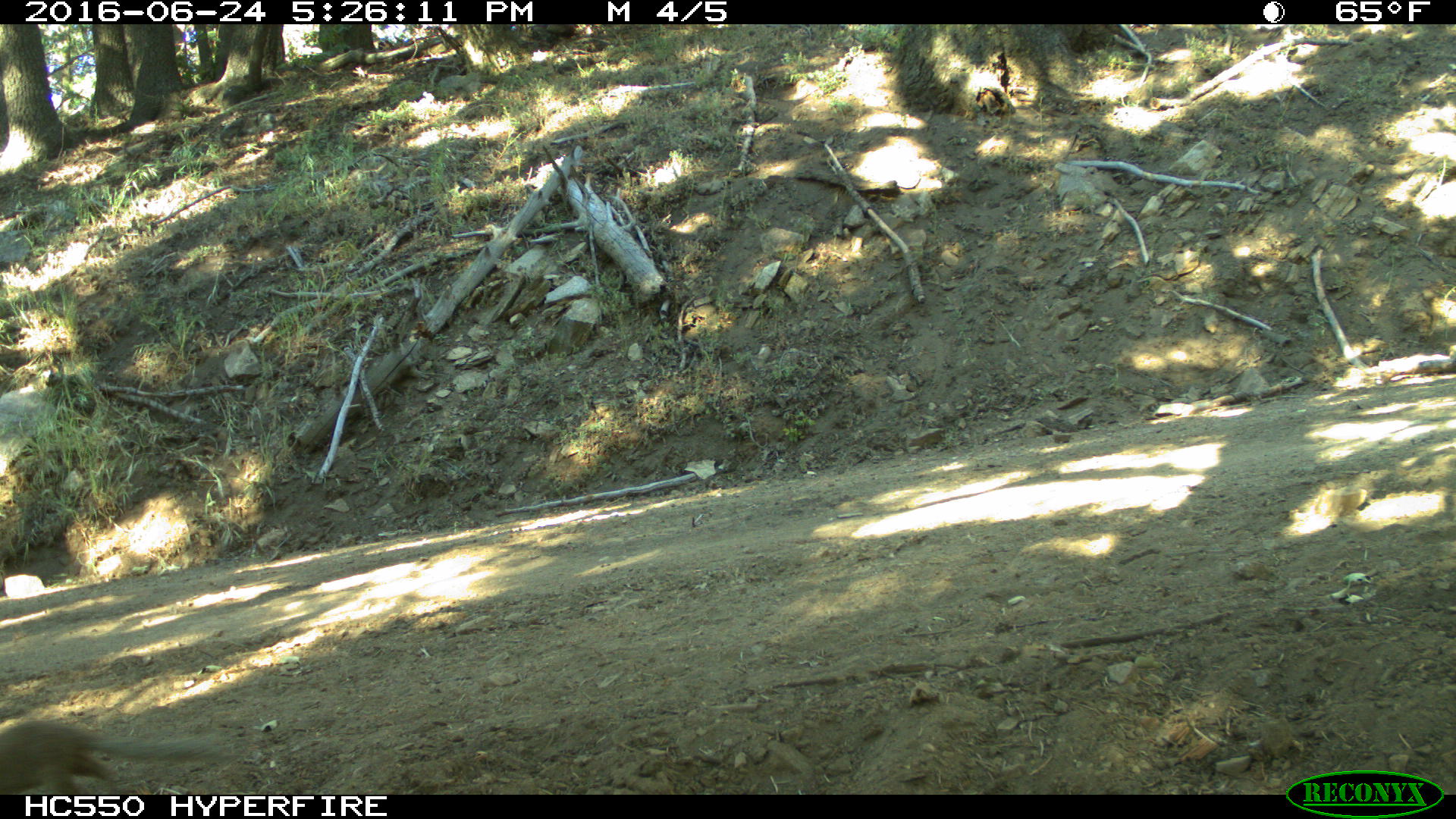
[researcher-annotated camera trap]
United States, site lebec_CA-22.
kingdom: Animalia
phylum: Chordata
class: Mammalia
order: Rodentia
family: Sciuridae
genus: Otospermophilus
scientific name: Otospermophilus beecheyi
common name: california ground squirrel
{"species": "Otospermophilus beecheyi (california ground squirrel)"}